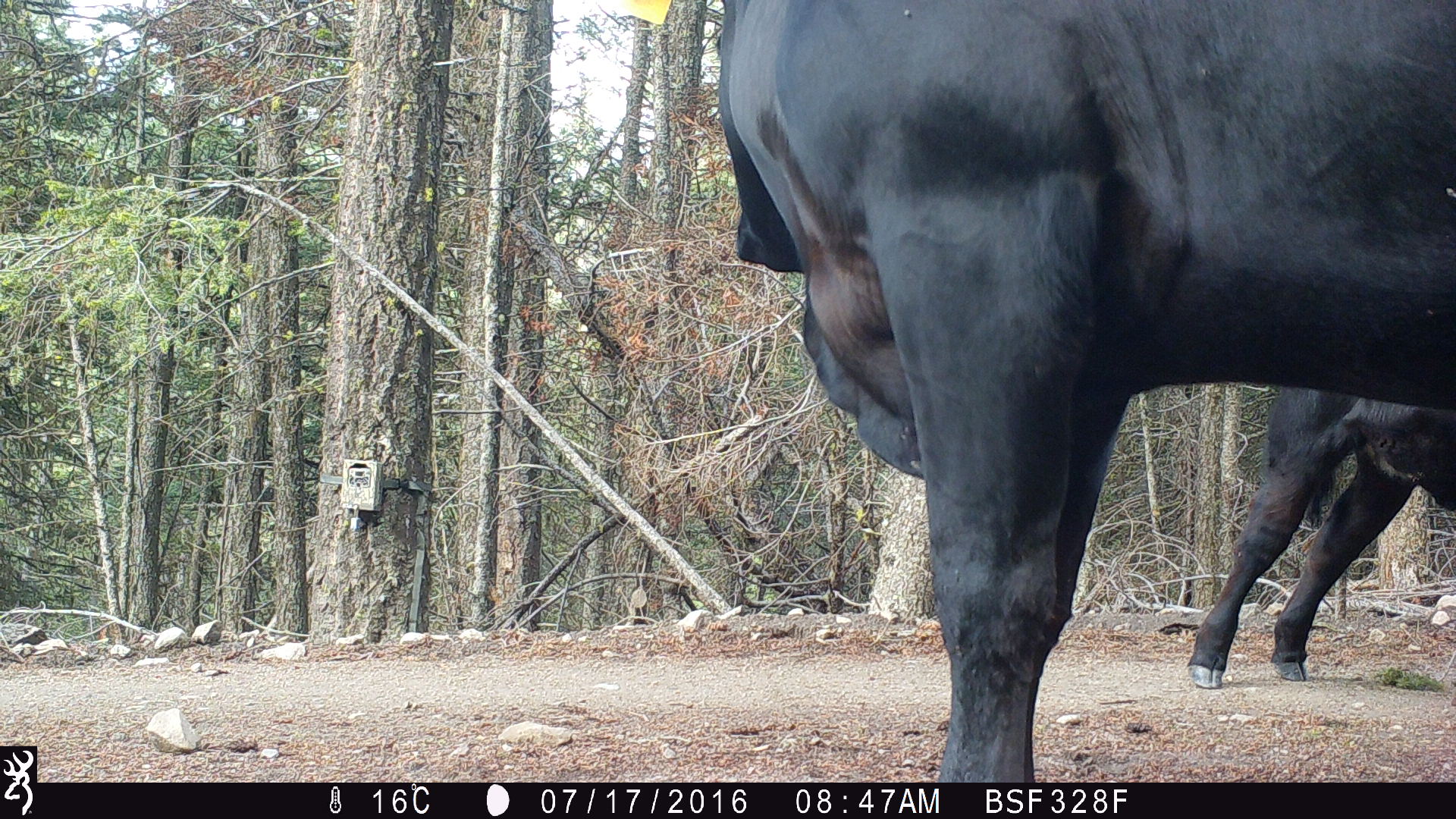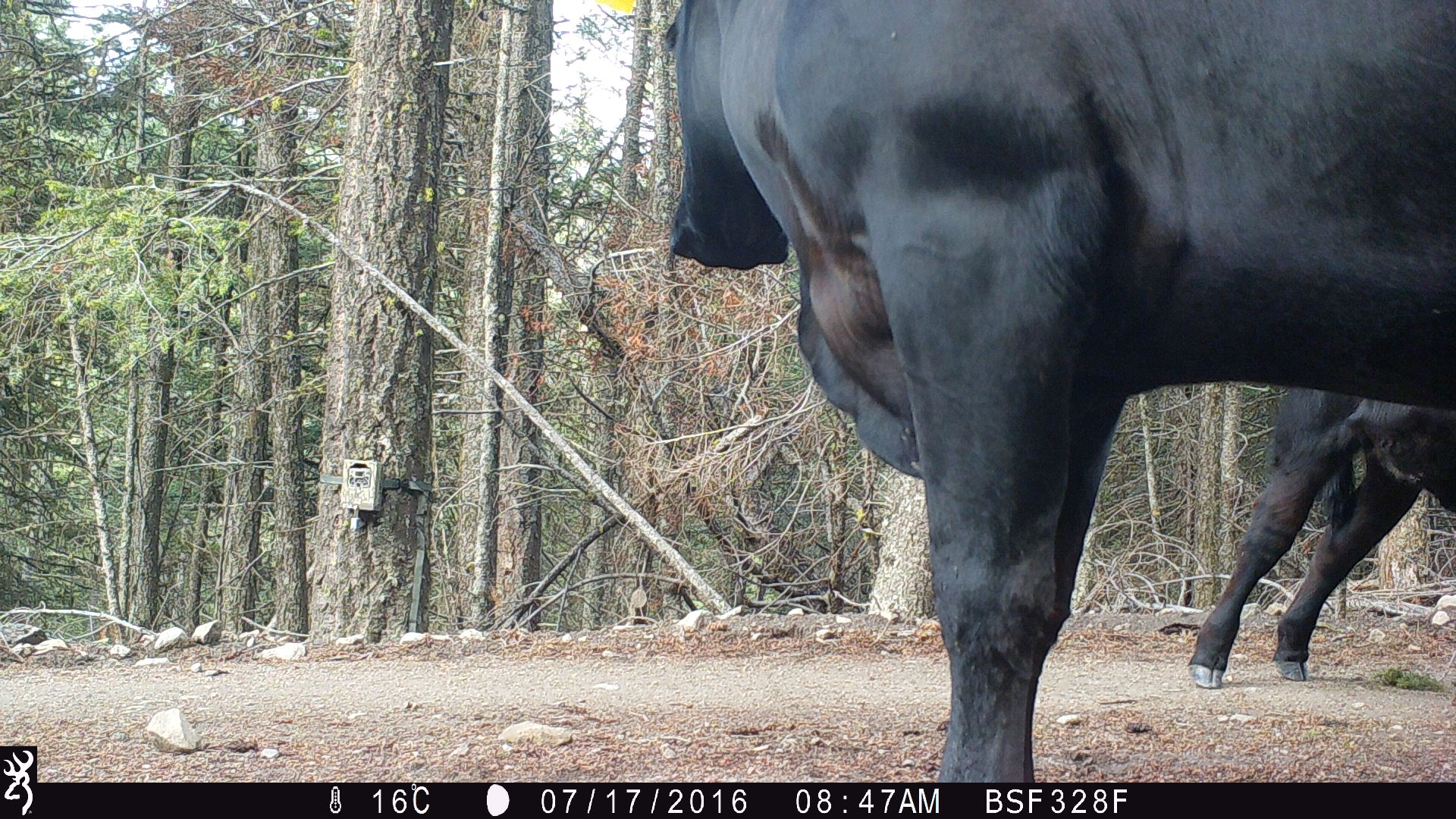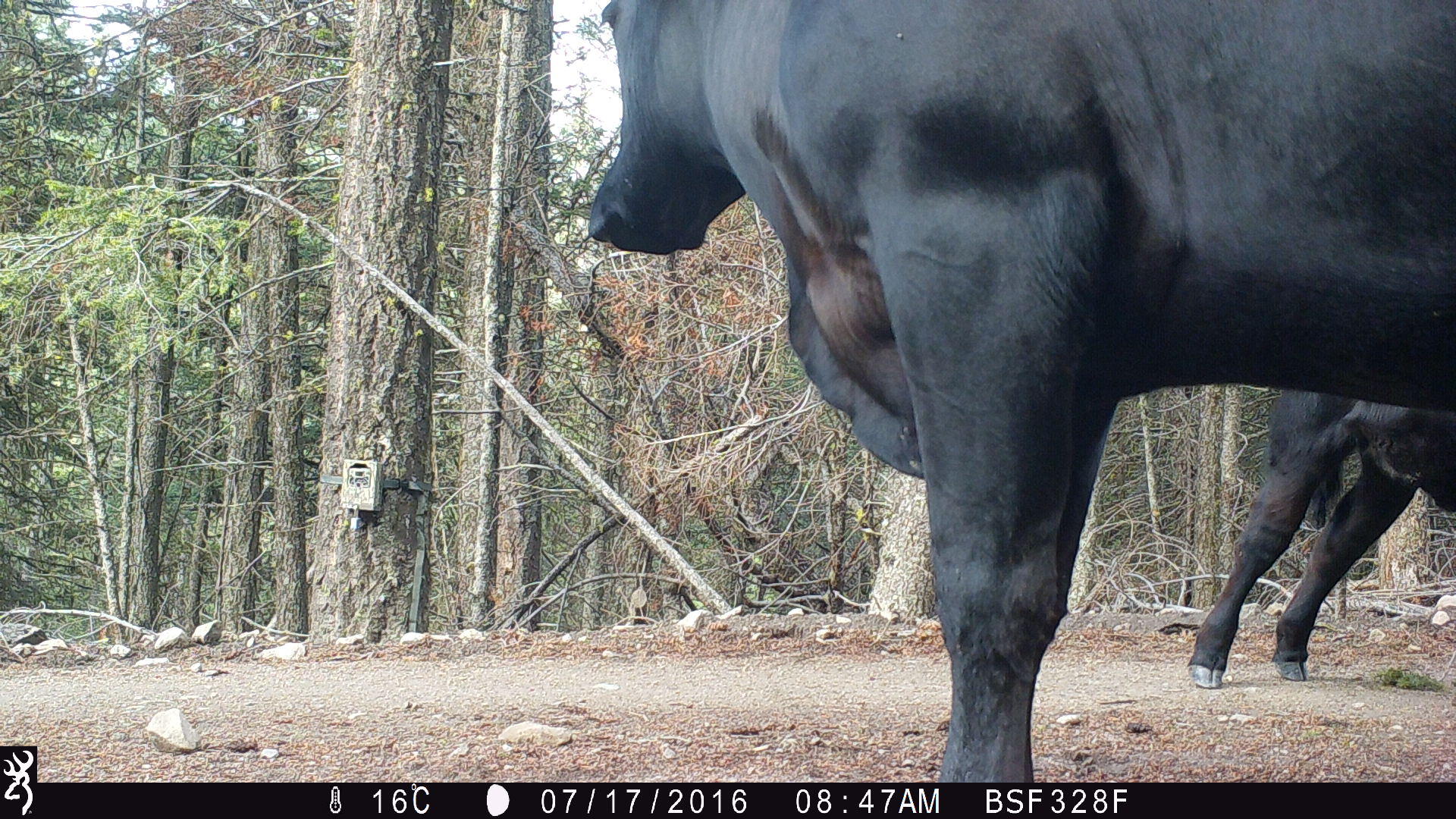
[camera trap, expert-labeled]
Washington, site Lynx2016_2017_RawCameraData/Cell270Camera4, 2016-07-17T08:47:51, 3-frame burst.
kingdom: Animalia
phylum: Chordata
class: Mammalia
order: Artiodactyla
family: Bovidae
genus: Bos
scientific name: Bos taurus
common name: domestic cattle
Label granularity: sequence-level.